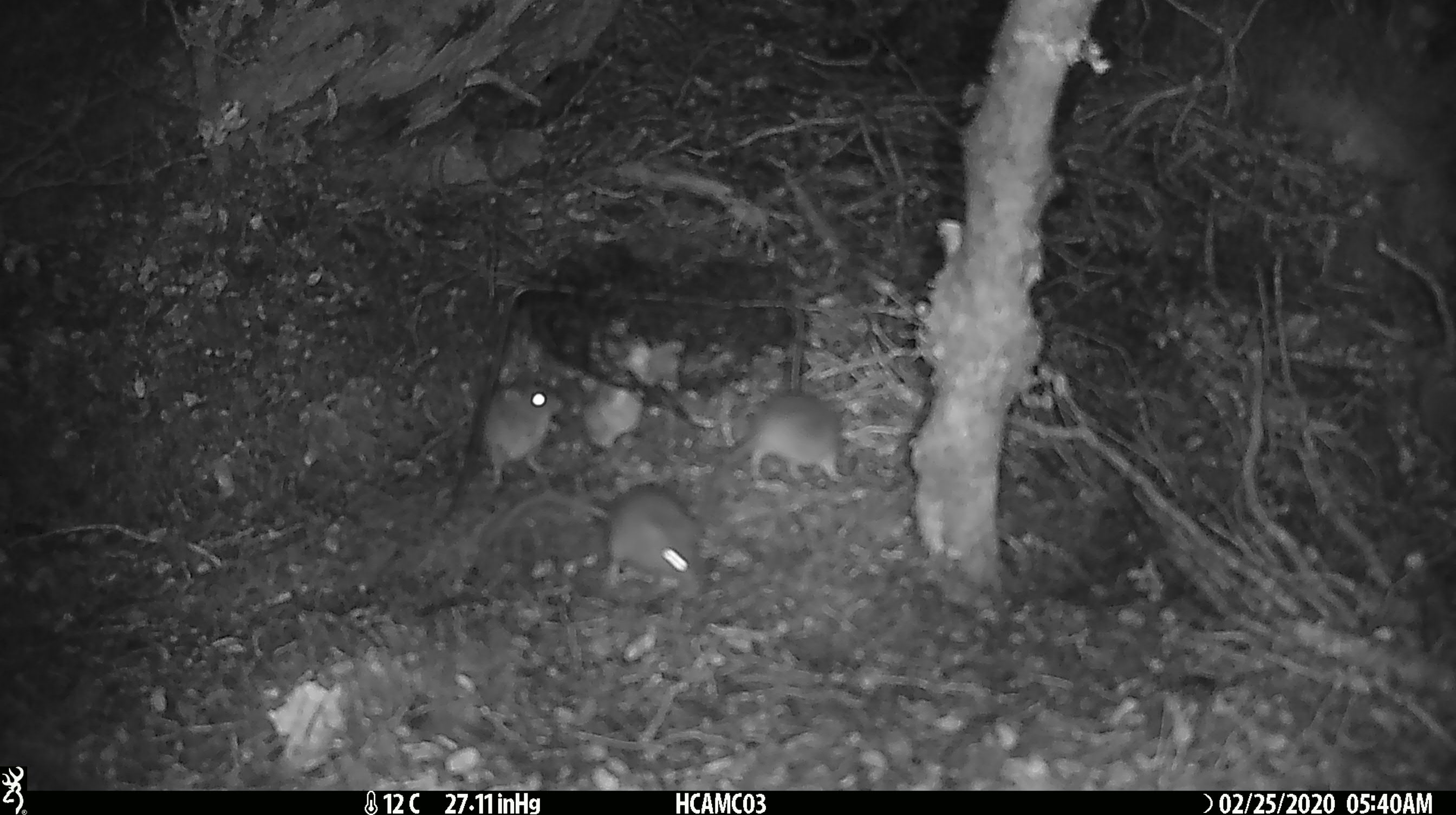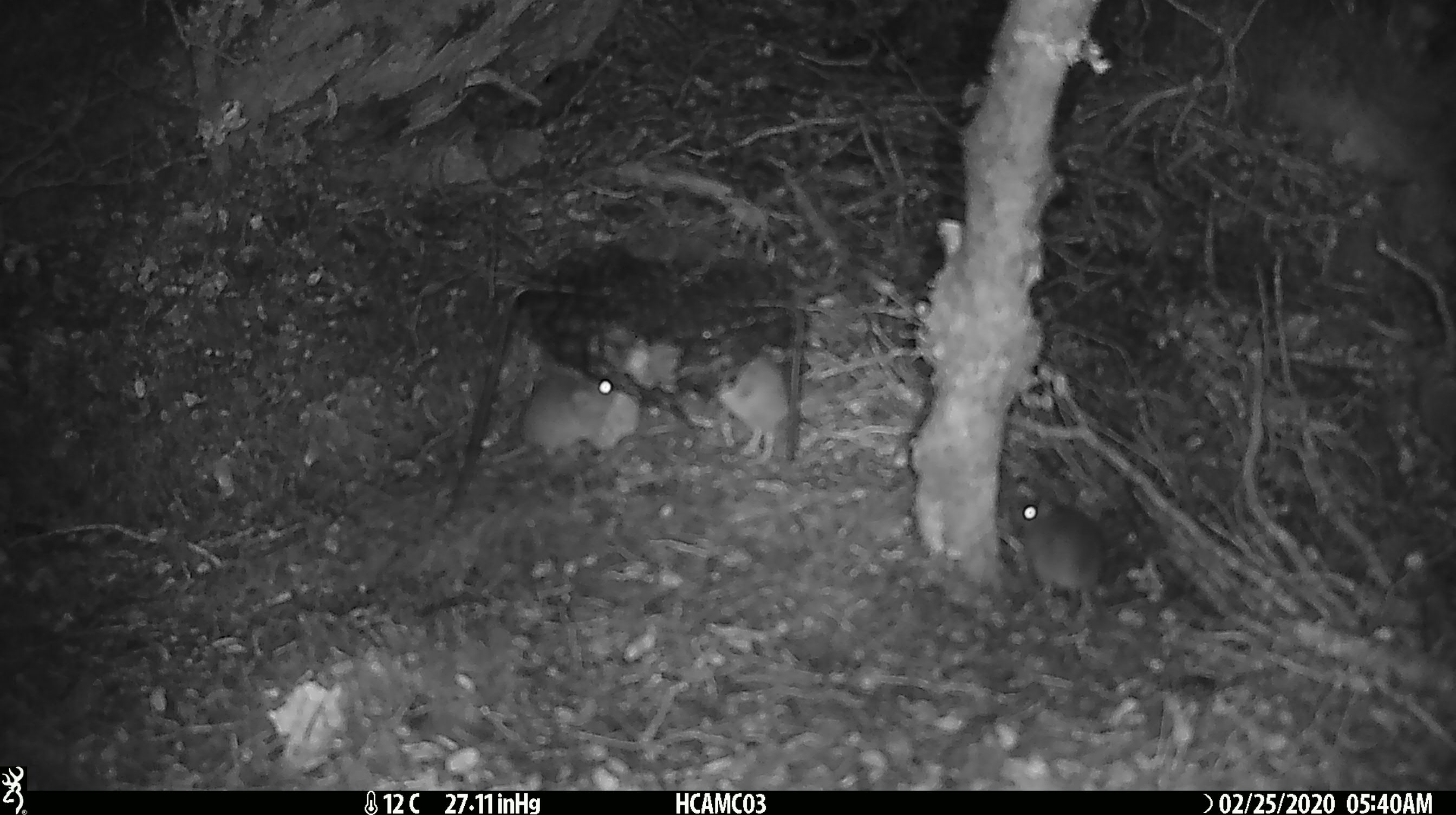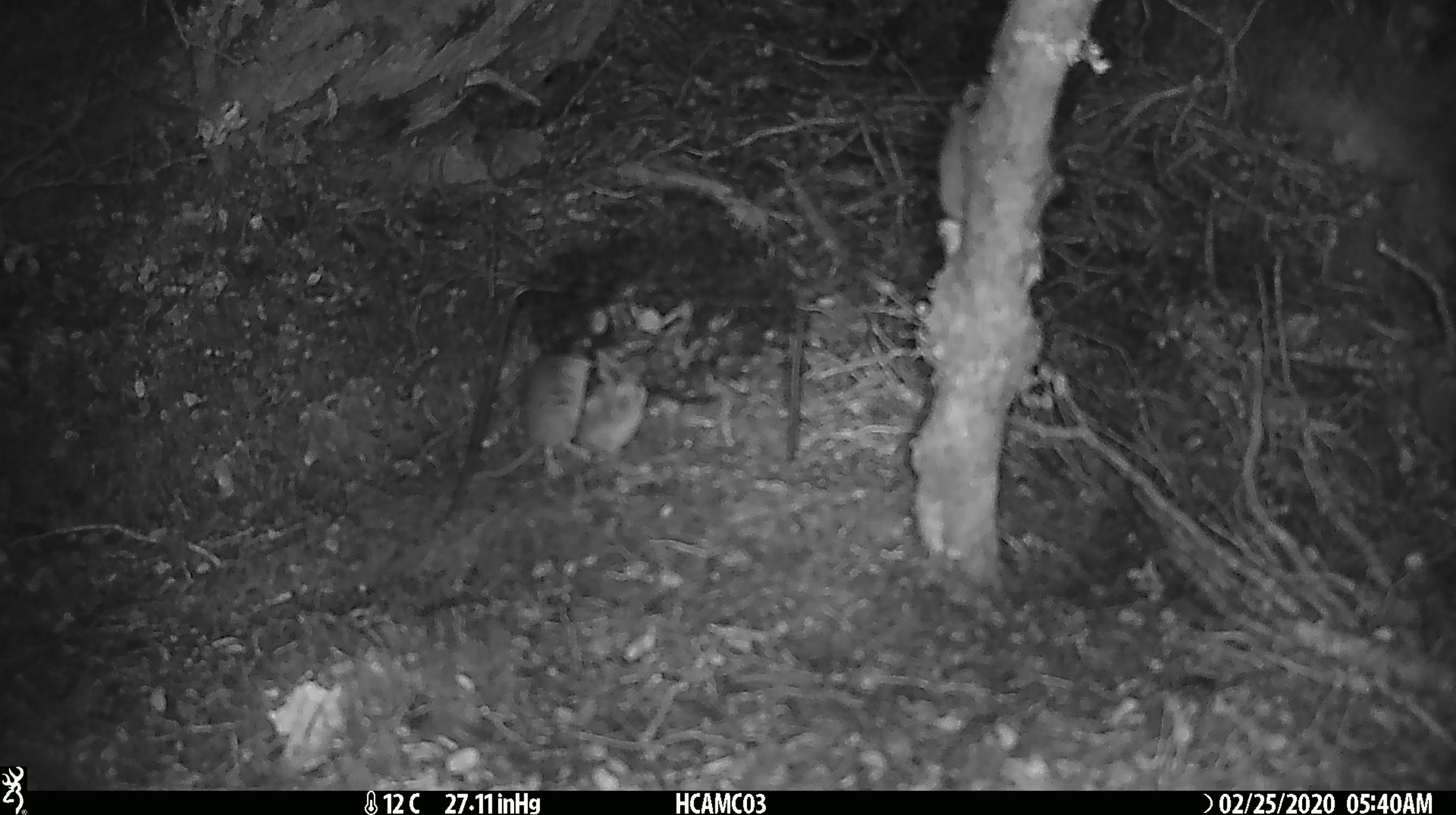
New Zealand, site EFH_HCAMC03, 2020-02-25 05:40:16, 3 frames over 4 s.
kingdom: Animalia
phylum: Chordata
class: Mammalia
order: Rodentia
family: Muridae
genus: Mus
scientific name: Mus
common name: mouse